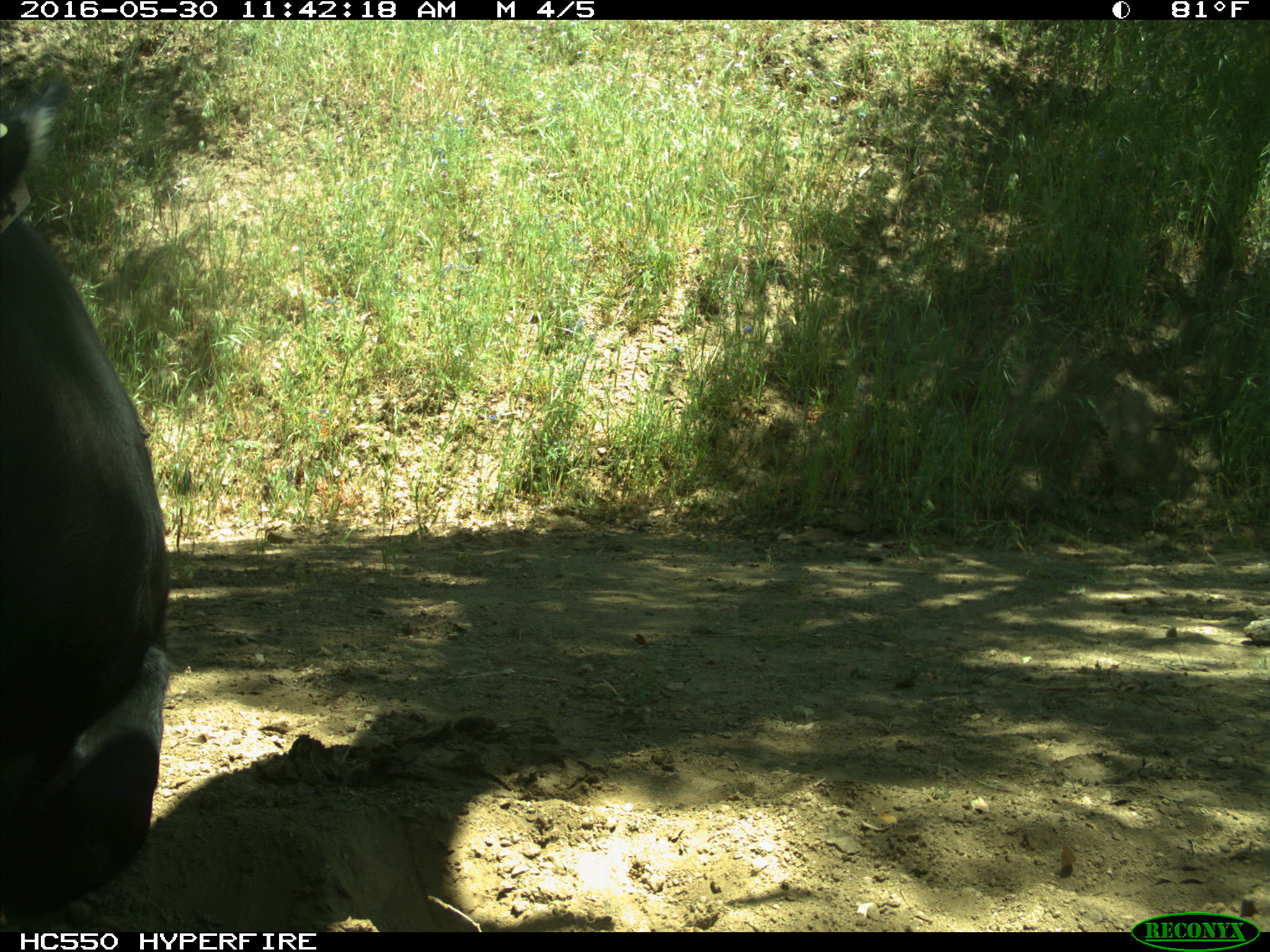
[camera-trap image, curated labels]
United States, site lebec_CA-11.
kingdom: Animalia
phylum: Chordata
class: Mammalia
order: Artiodactyla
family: Bovidae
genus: Bos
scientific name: Bos taurus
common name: domestic cow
Bos taurus (domestic cow).